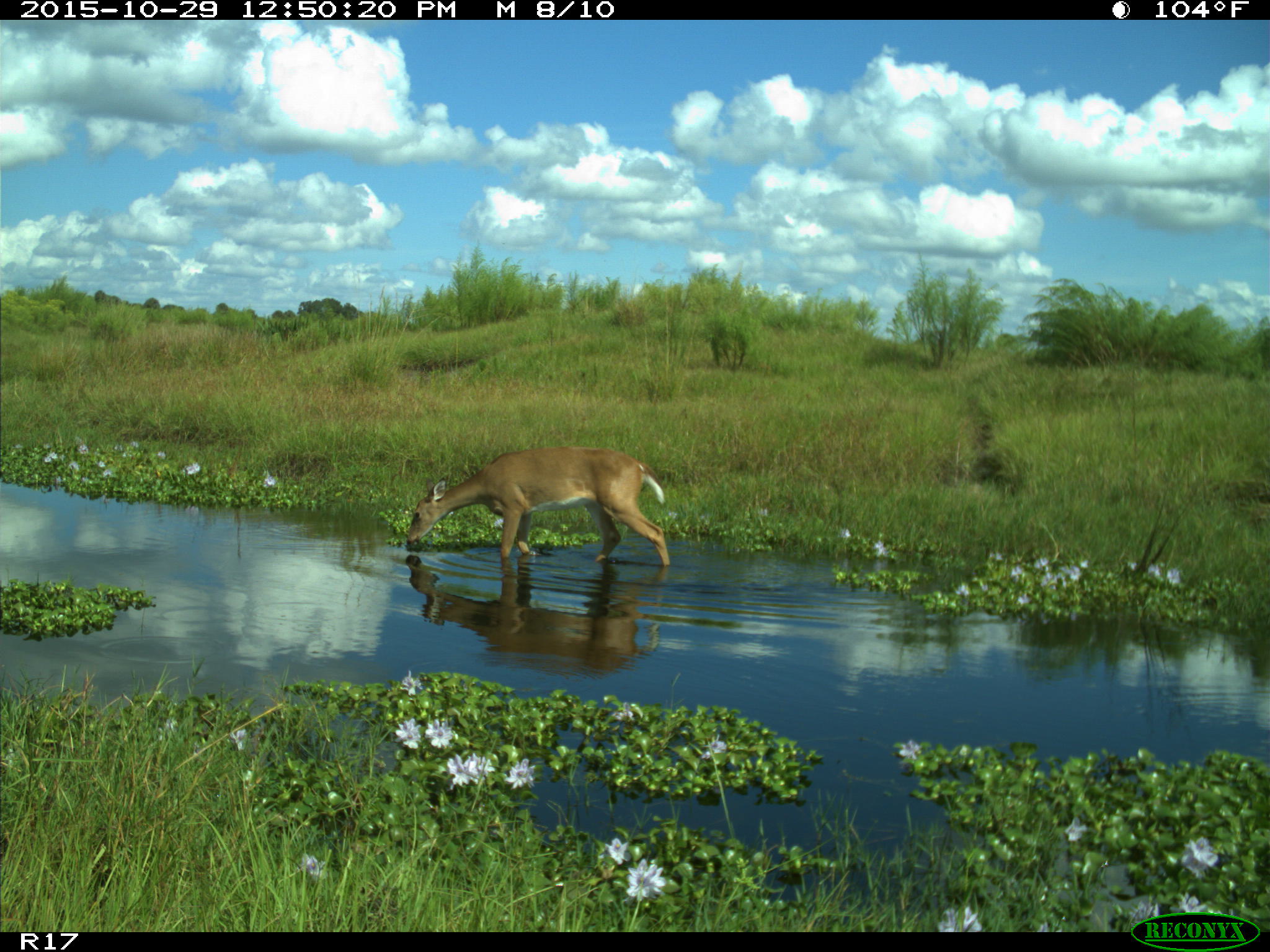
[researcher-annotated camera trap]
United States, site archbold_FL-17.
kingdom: Animalia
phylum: Chordata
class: Mammalia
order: Artiodactyla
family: Cervidae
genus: Odocoileus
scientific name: Odocoileus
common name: deer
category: unidentified deer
Unidentified deer (deer) (Odocoileus).